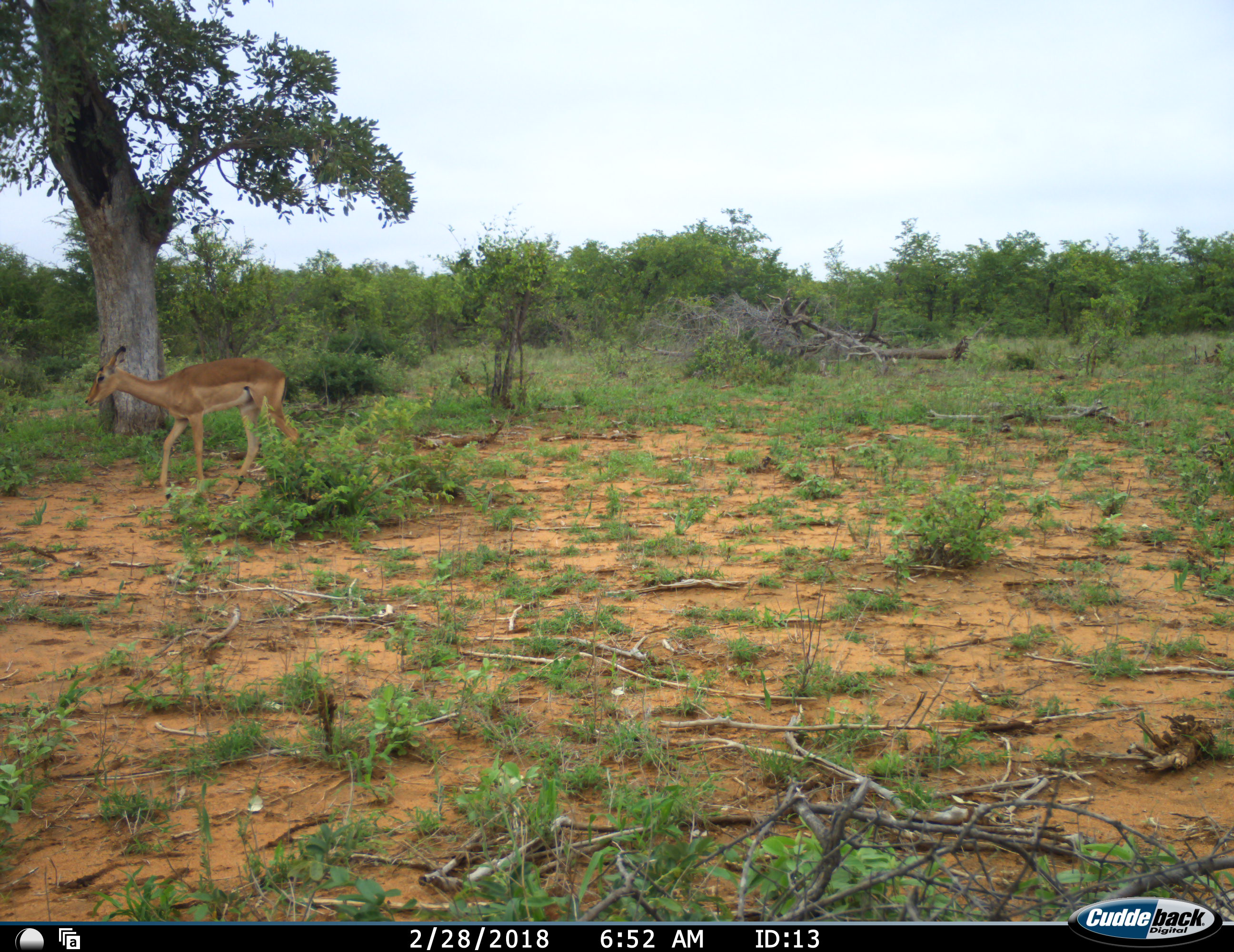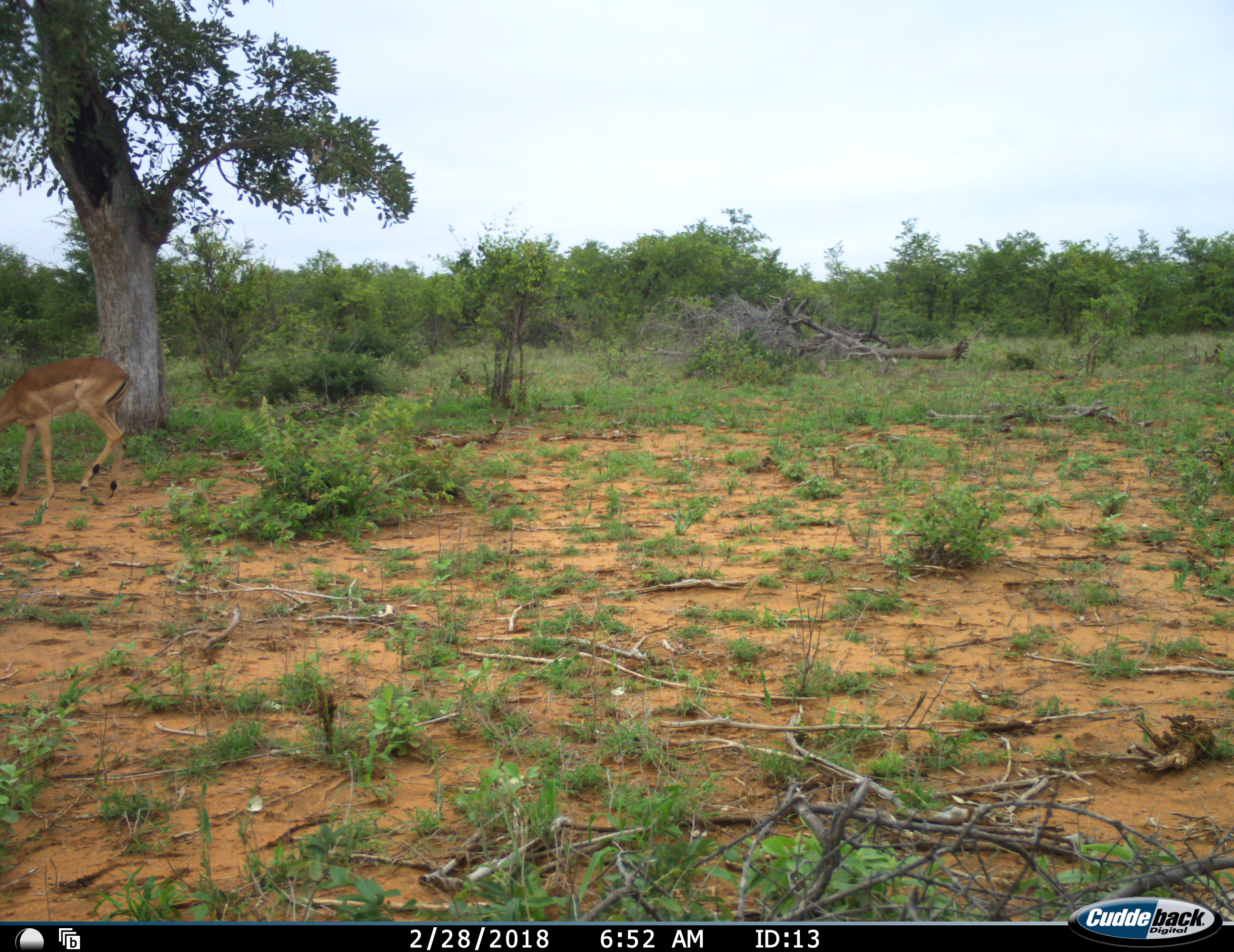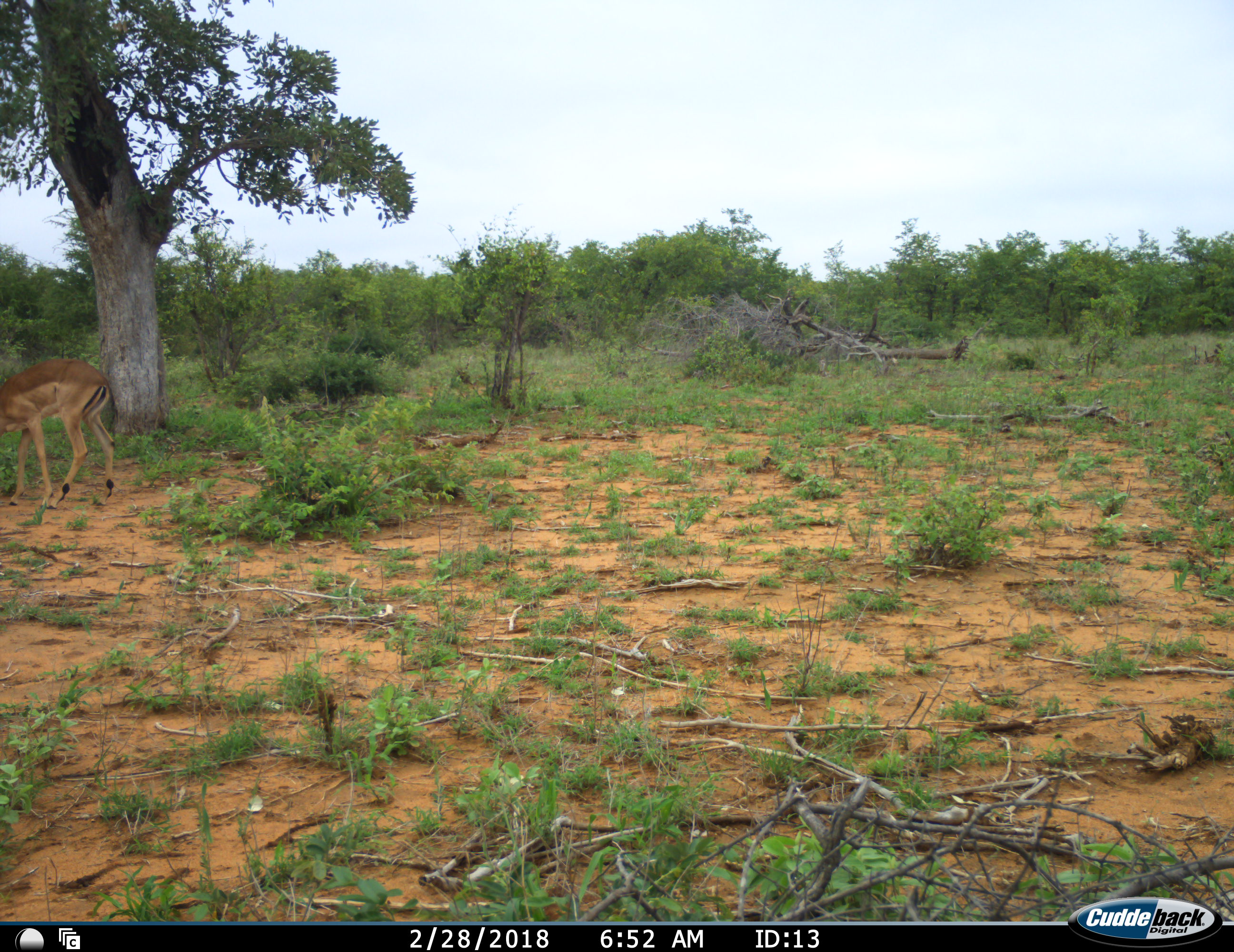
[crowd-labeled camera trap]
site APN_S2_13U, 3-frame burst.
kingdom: Animalia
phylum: Chordata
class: Mammalia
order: Artiodactyla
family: Bovidae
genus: Aepyceros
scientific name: Aepyceros melampus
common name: impala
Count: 1.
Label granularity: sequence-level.